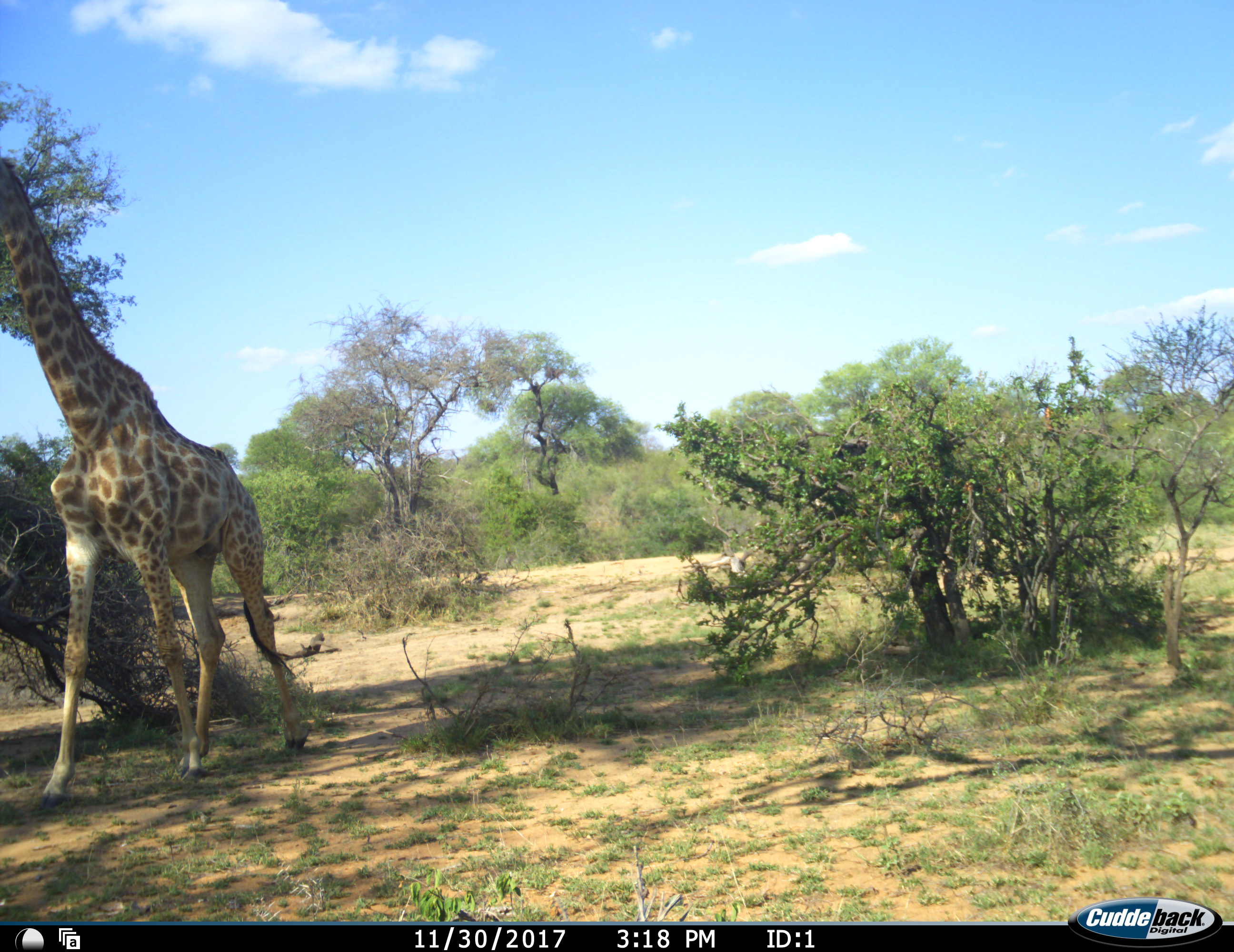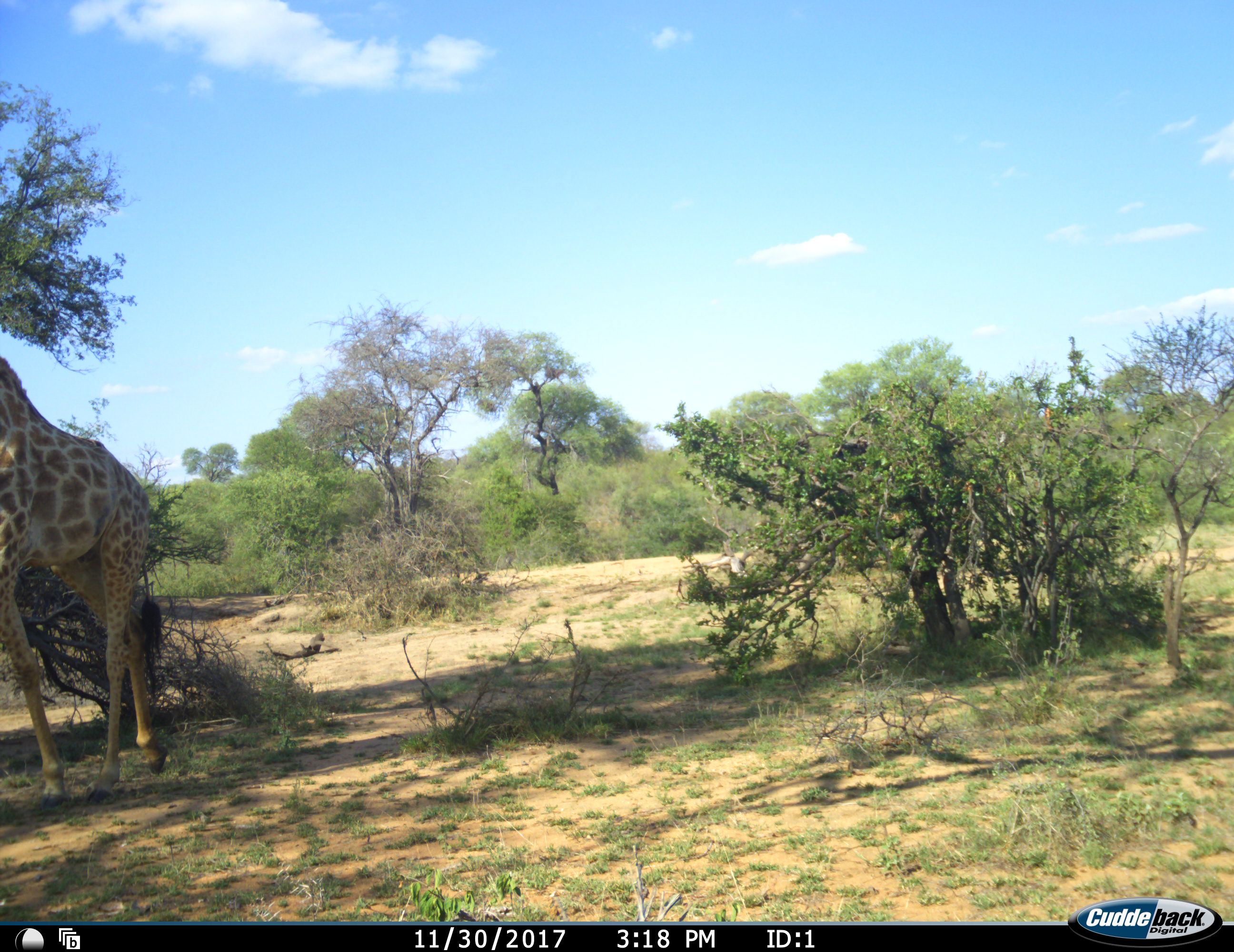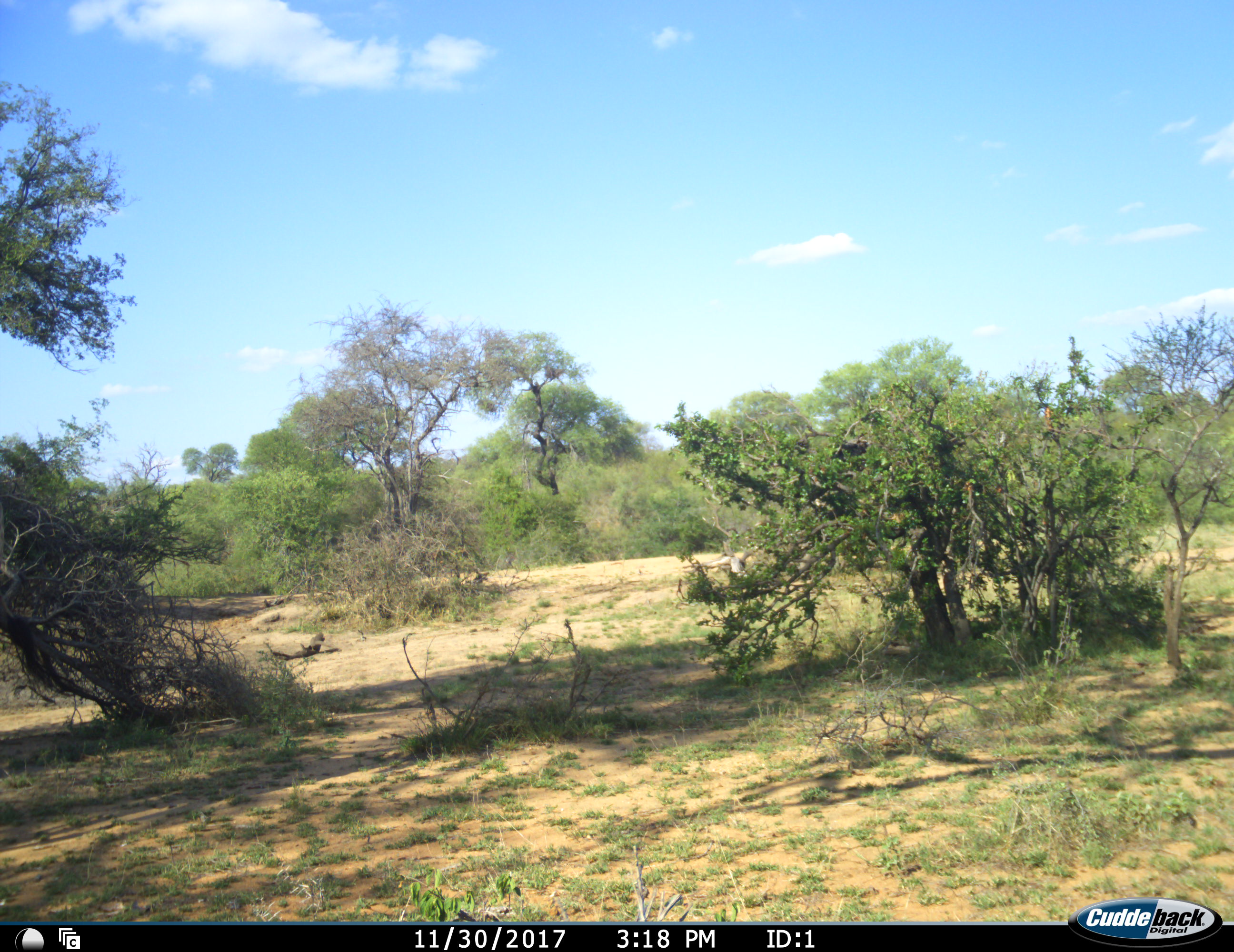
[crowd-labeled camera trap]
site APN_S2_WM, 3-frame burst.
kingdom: Animalia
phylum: Chordata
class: Mammalia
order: Artiodactyla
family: Giraffidae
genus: Giraffa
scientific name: Giraffa camelopardalis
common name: giraffe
Giraffe (Giraffa camelopardalis), count 1. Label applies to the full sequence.